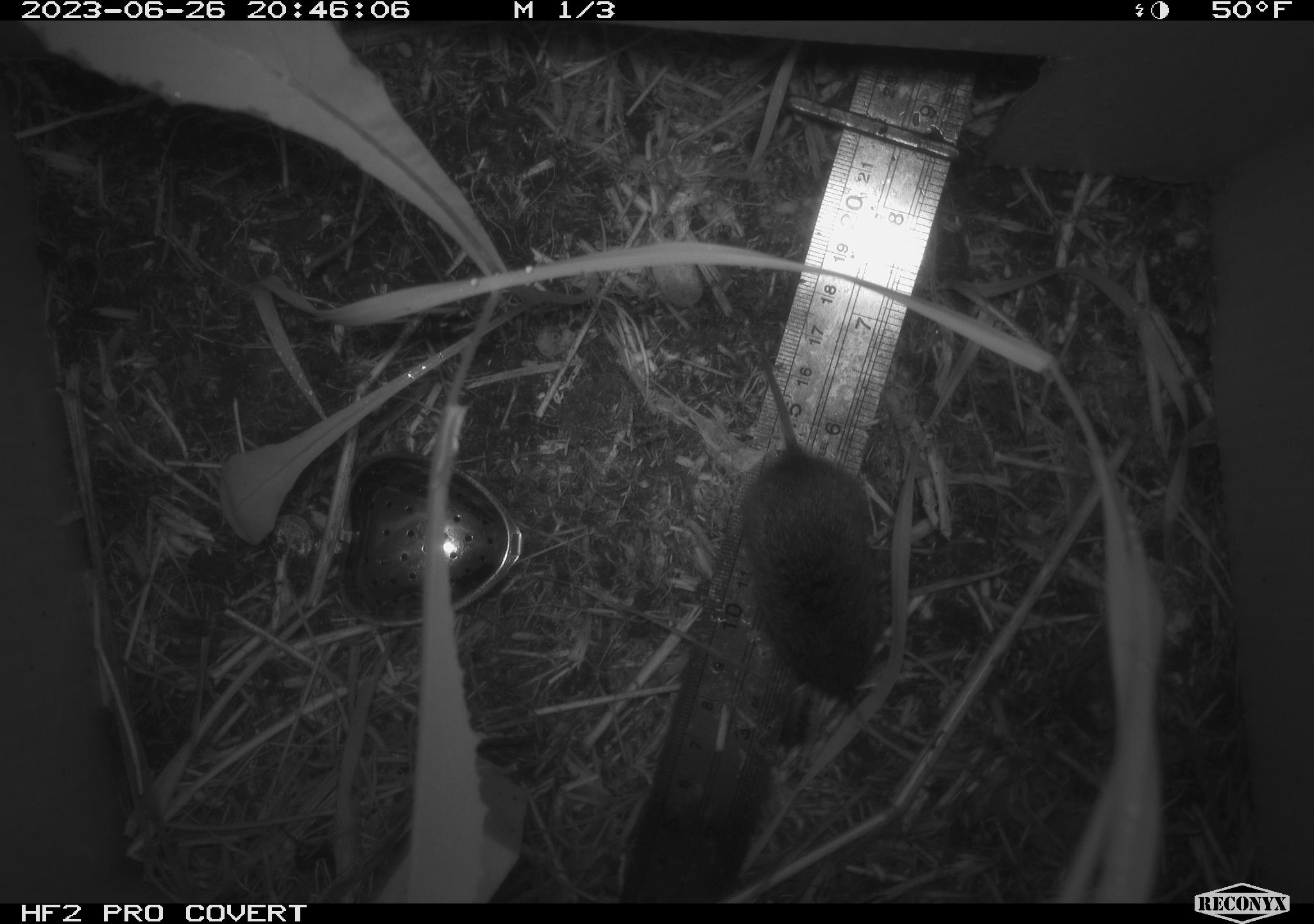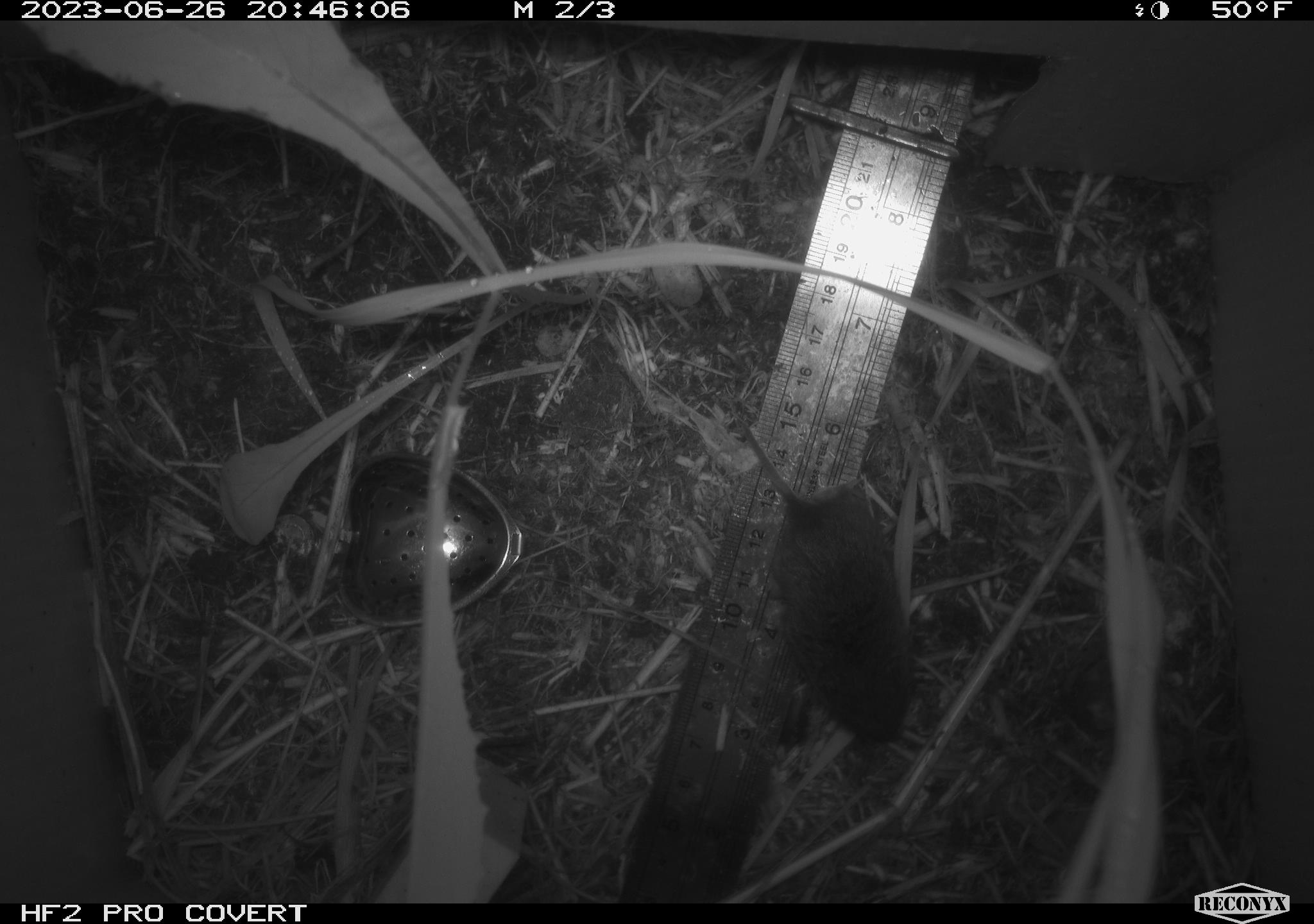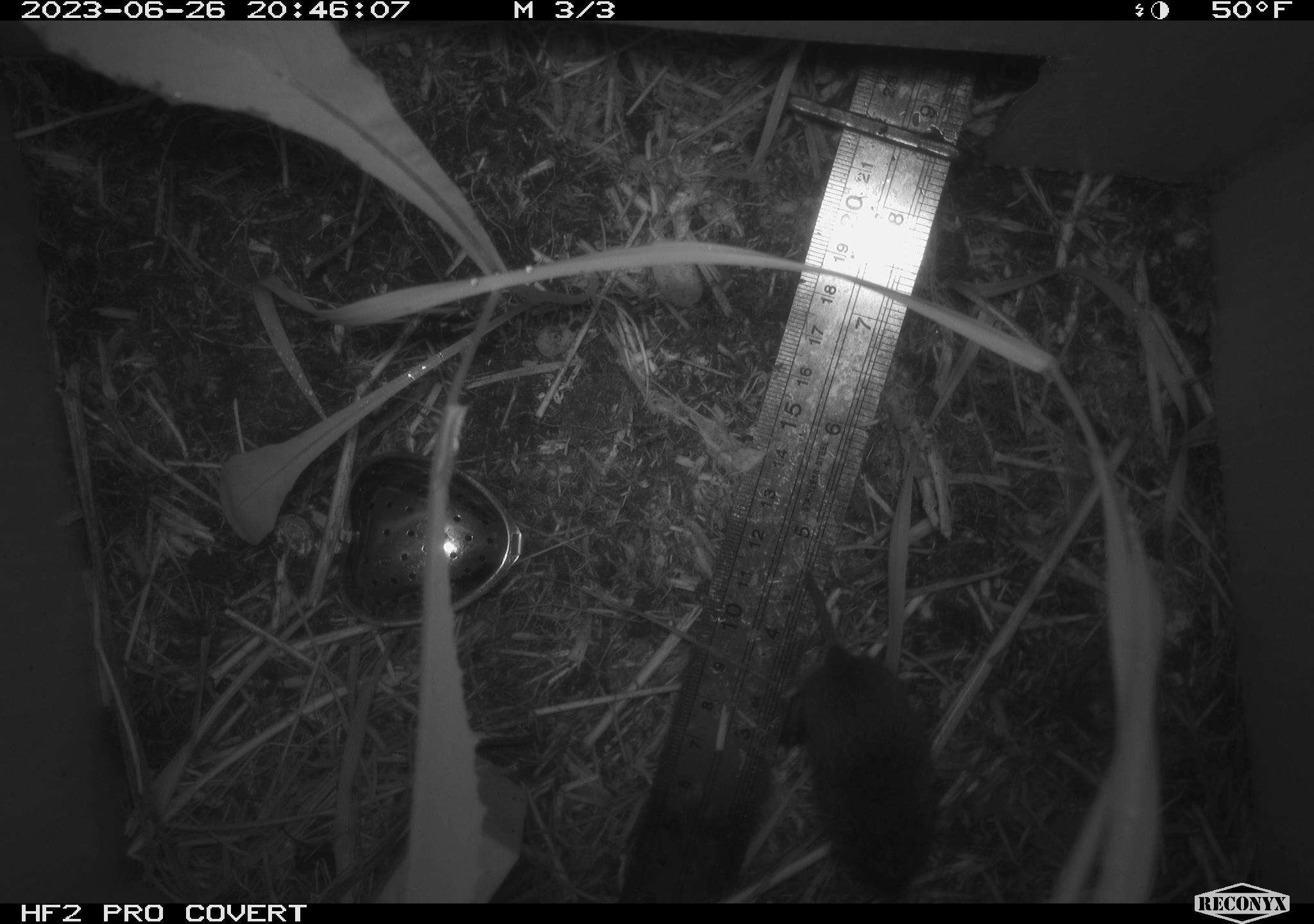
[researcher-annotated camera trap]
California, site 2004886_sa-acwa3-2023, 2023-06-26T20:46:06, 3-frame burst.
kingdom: Animalia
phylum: Chordata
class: Mammalia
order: Rodentia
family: Cricetidae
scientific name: Arvicolinae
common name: voles, lemmings, and muskrats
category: arvicolinae subfamily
Arvicolinae subfamily (voles, lemmings, and muskrats) (Arvicolinae).